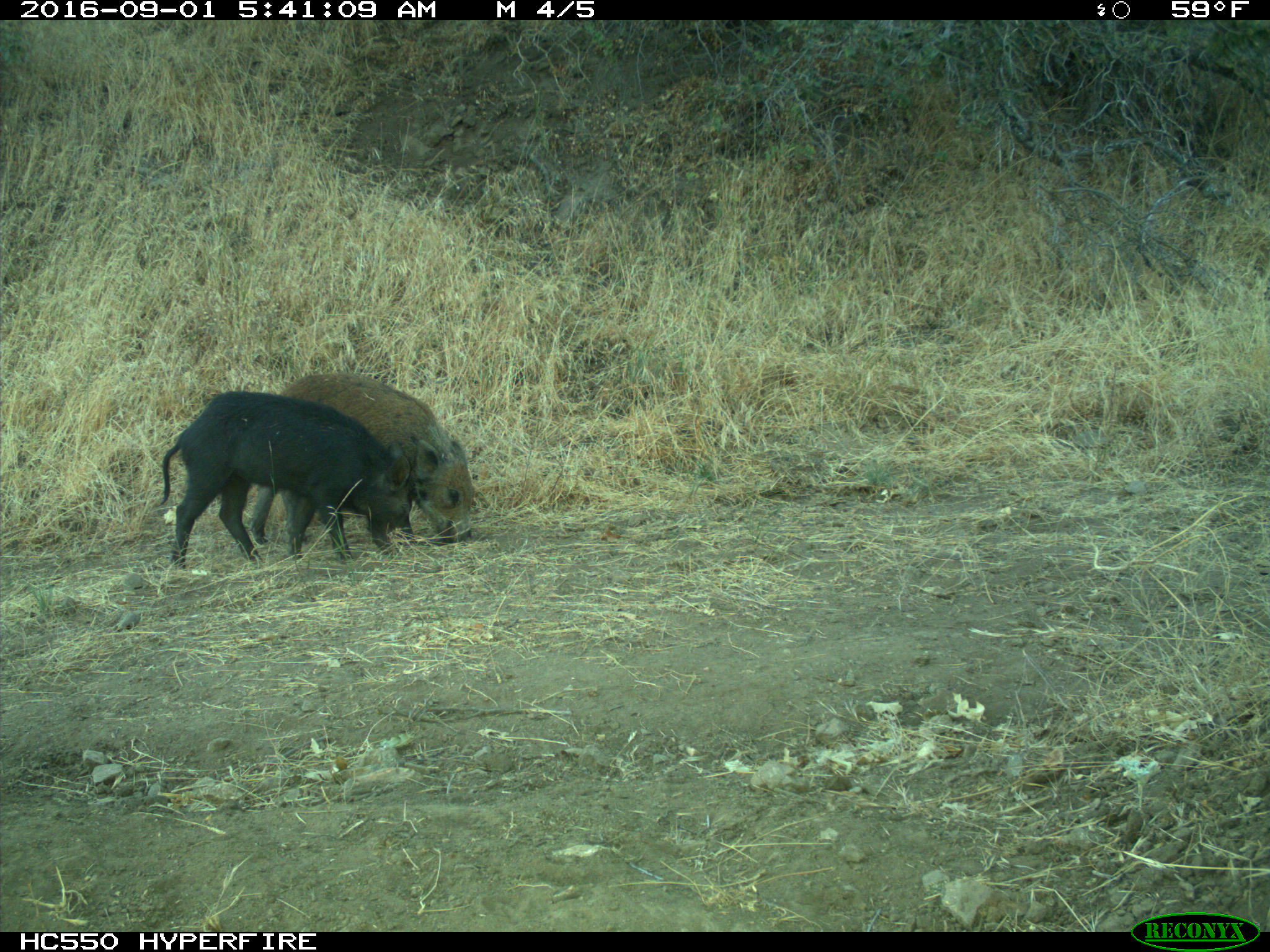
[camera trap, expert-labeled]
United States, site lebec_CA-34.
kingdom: Animalia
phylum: Chordata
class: Mammalia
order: Artiodactyla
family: Suidae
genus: Sus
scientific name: Sus scrofa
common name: wild boar